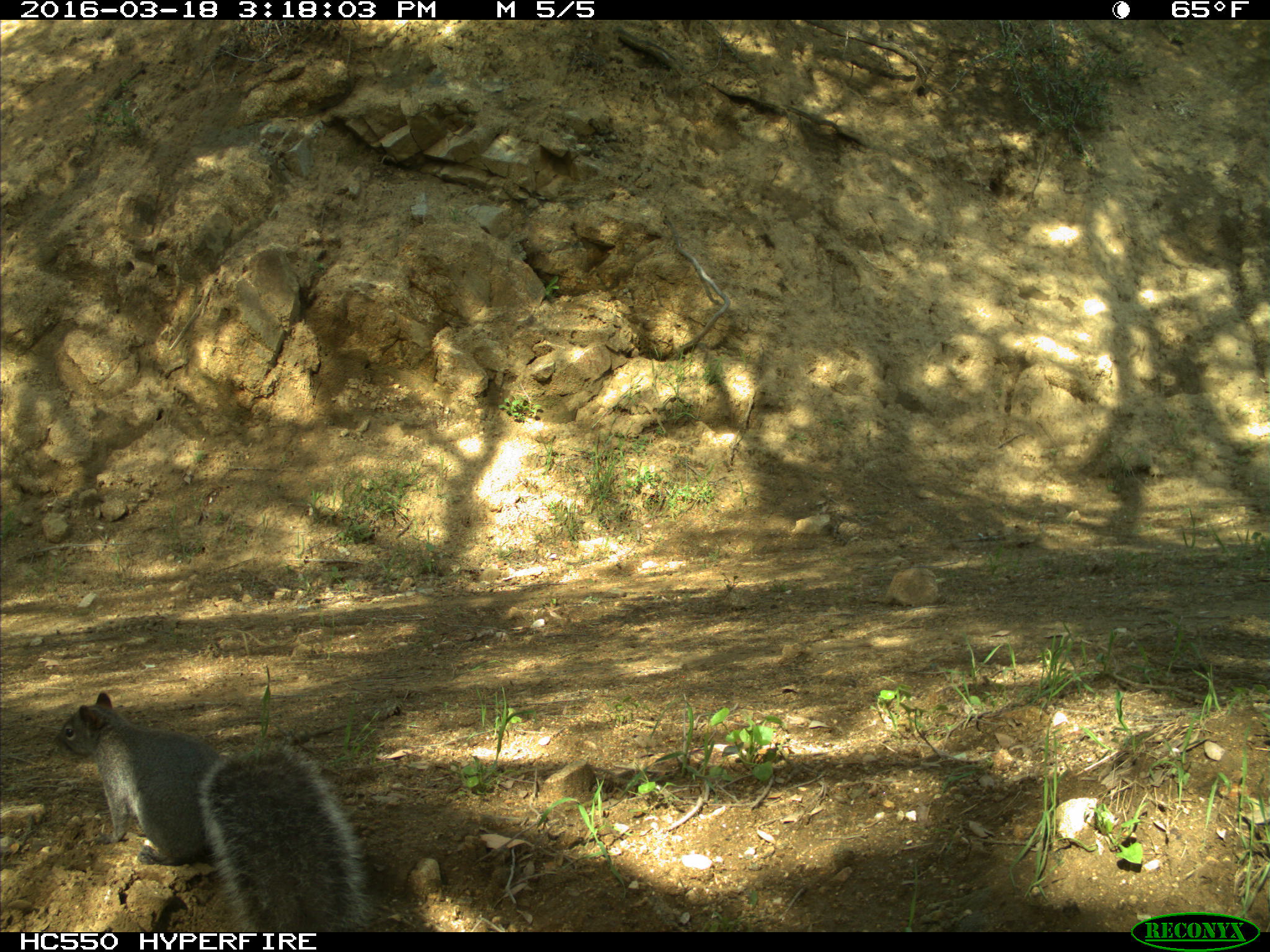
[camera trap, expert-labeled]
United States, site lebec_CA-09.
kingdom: Animalia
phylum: Chordata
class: Mammalia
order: Rodentia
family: Sciuridae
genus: Sciurus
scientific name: Sciurus carolinensis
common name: eastern gray squirrel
Sciurus carolinensis (eastern gray squirrel).